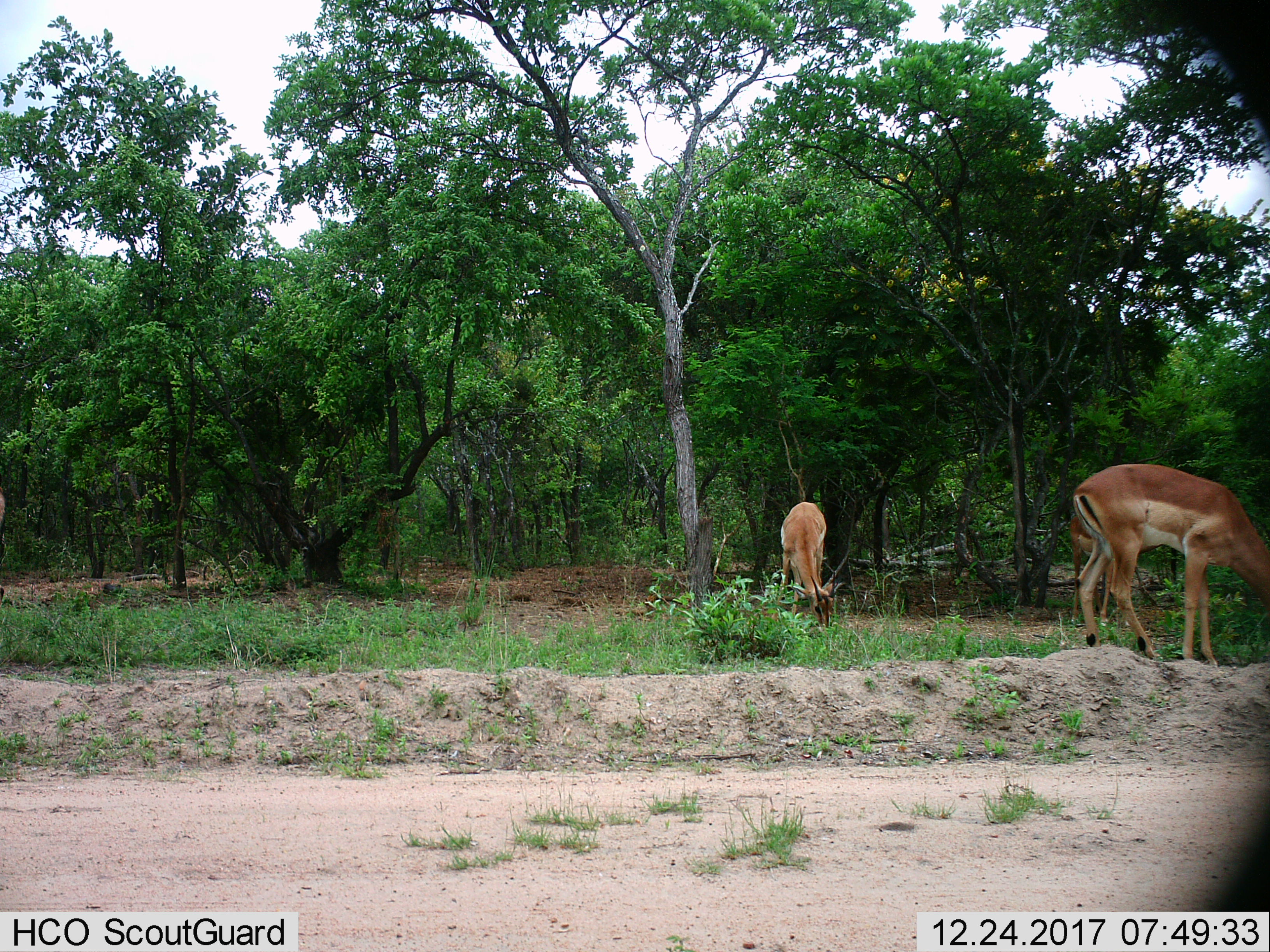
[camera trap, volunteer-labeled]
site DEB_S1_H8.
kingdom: Animalia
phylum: Chordata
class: Mammalia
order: Artiodactyla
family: Bovidae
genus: Aepyceros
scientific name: Aepyceros melampus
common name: impala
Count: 3.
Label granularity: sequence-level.